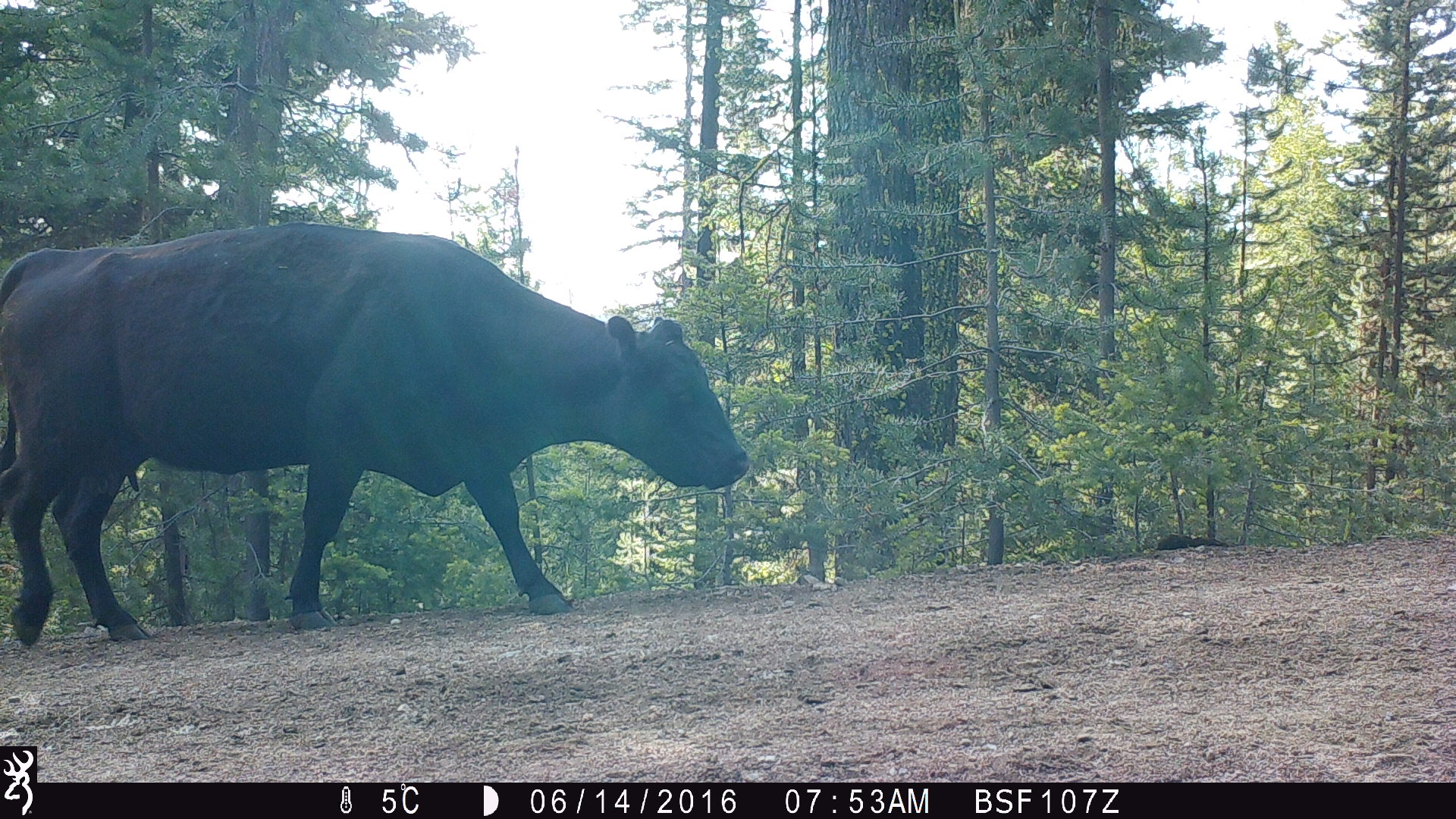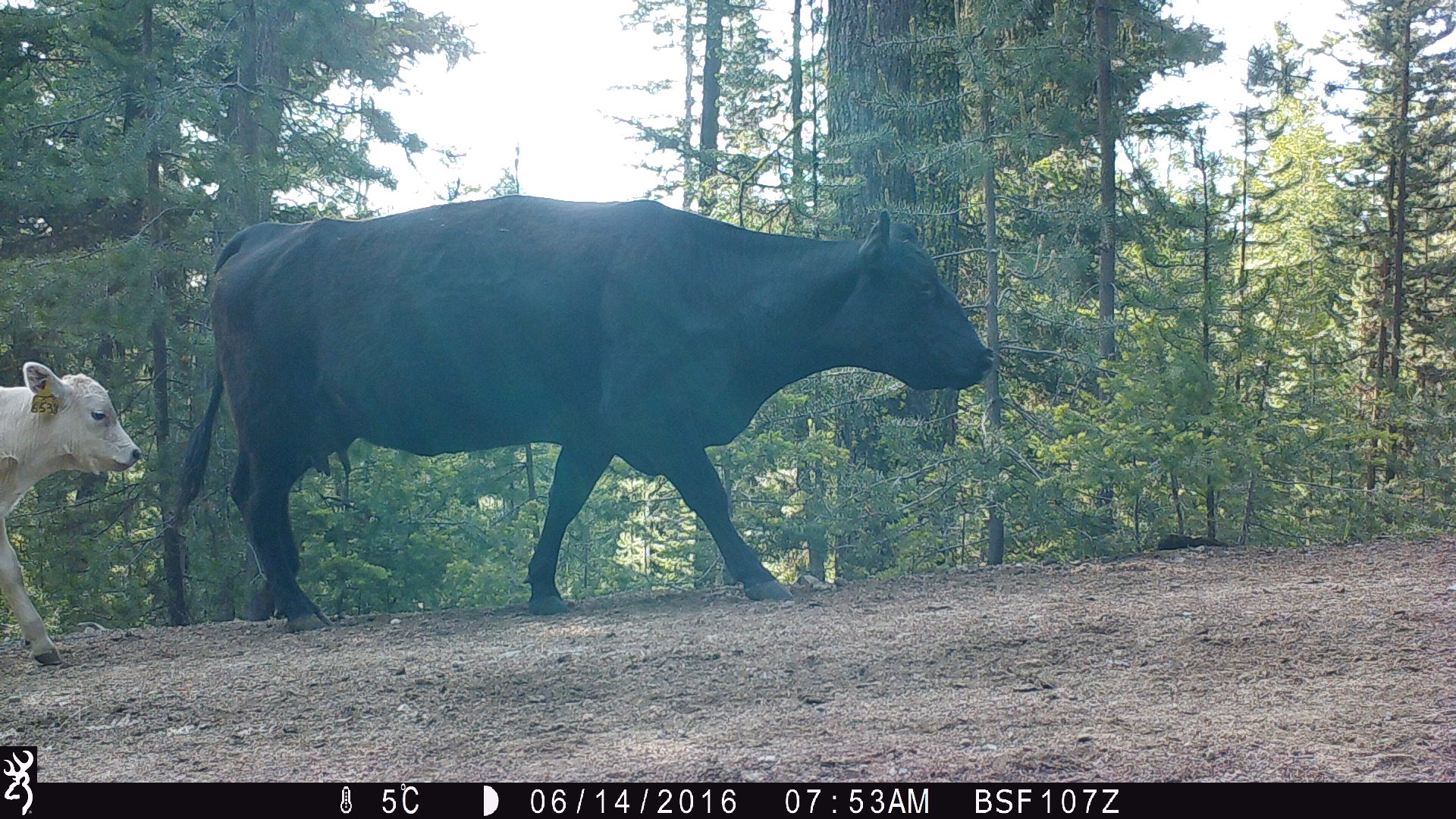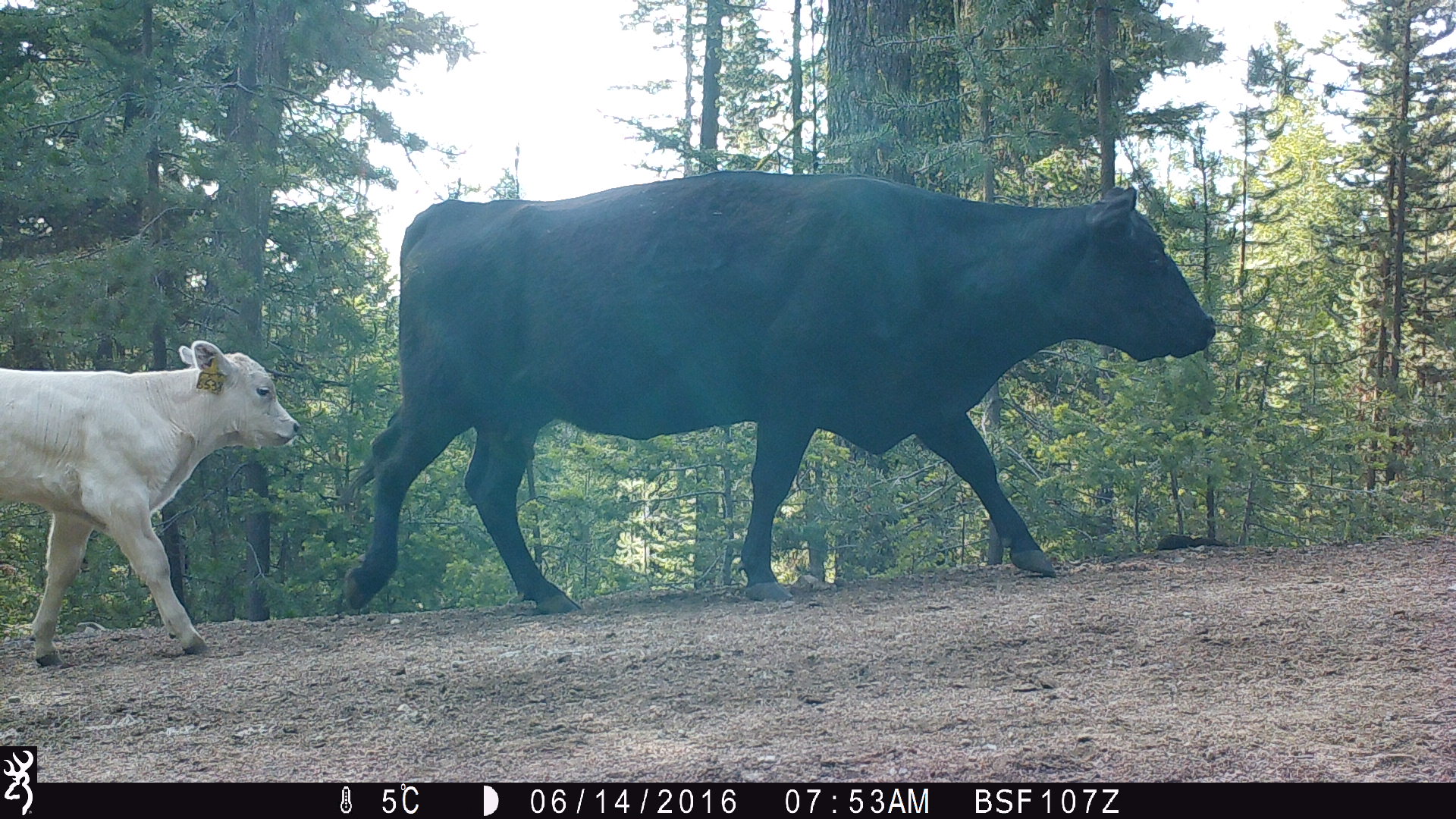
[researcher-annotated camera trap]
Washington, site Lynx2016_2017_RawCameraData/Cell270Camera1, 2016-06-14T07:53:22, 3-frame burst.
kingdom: Animalia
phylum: Chordata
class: Mammalia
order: Artiodactyla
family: Bovidae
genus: Bos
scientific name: Bos taurus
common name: domestic cattle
Domestic cattle (Bos taurus). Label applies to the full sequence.